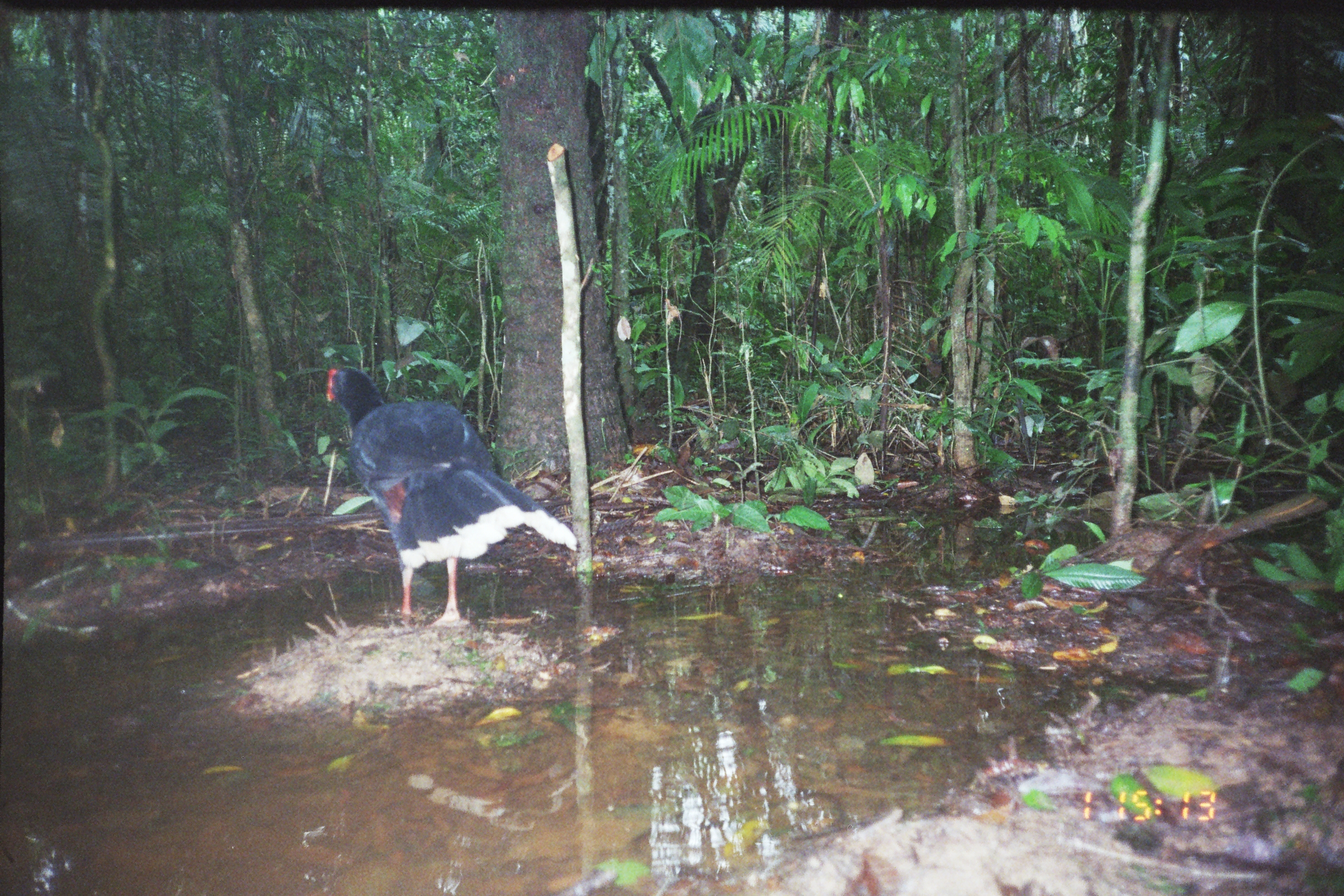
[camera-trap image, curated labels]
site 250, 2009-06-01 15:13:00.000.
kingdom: Animalia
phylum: Chordata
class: Aves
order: Galliformes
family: Cracidae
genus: Mitu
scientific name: Mitu tuberosum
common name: razor-billed curassow